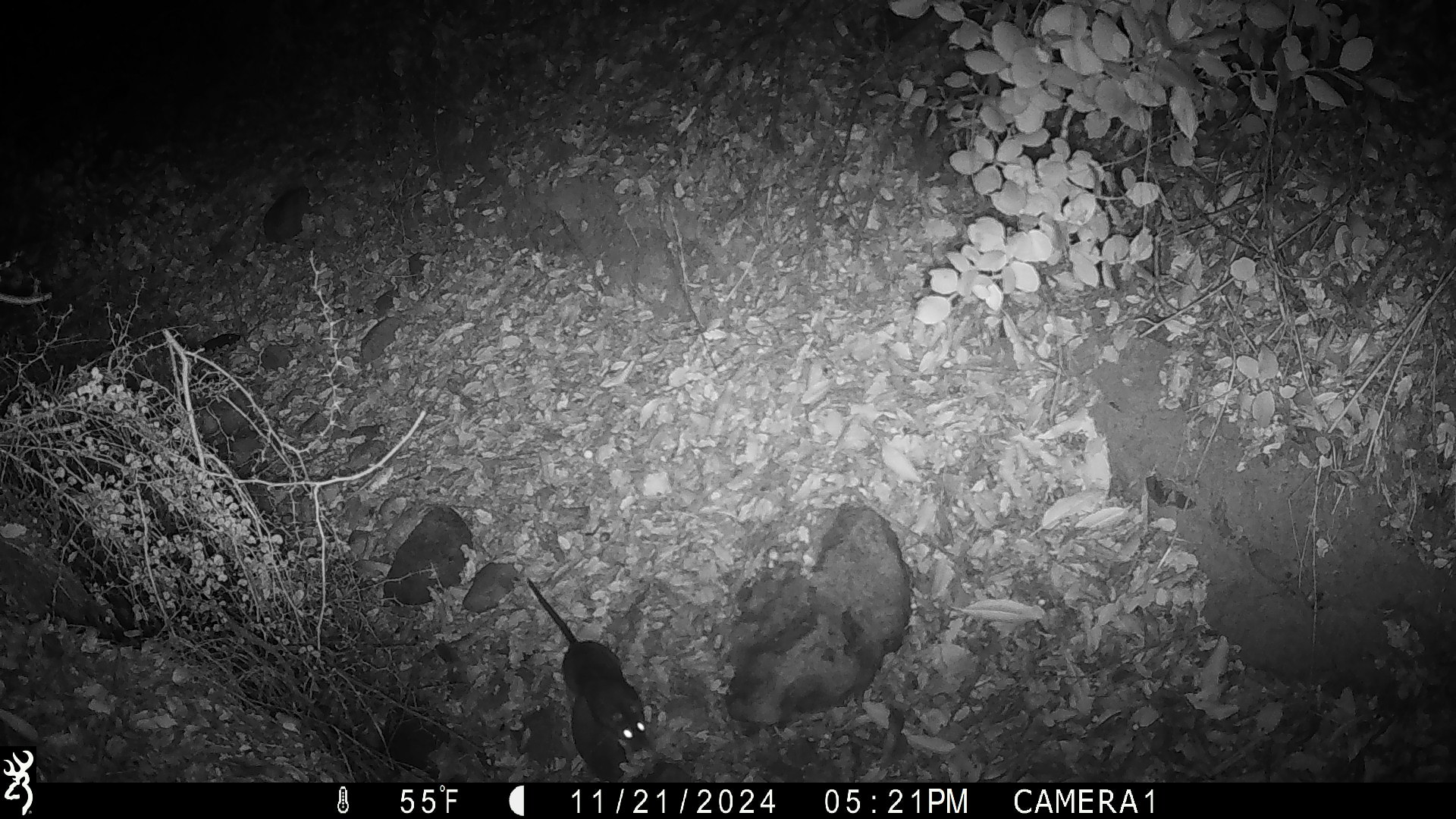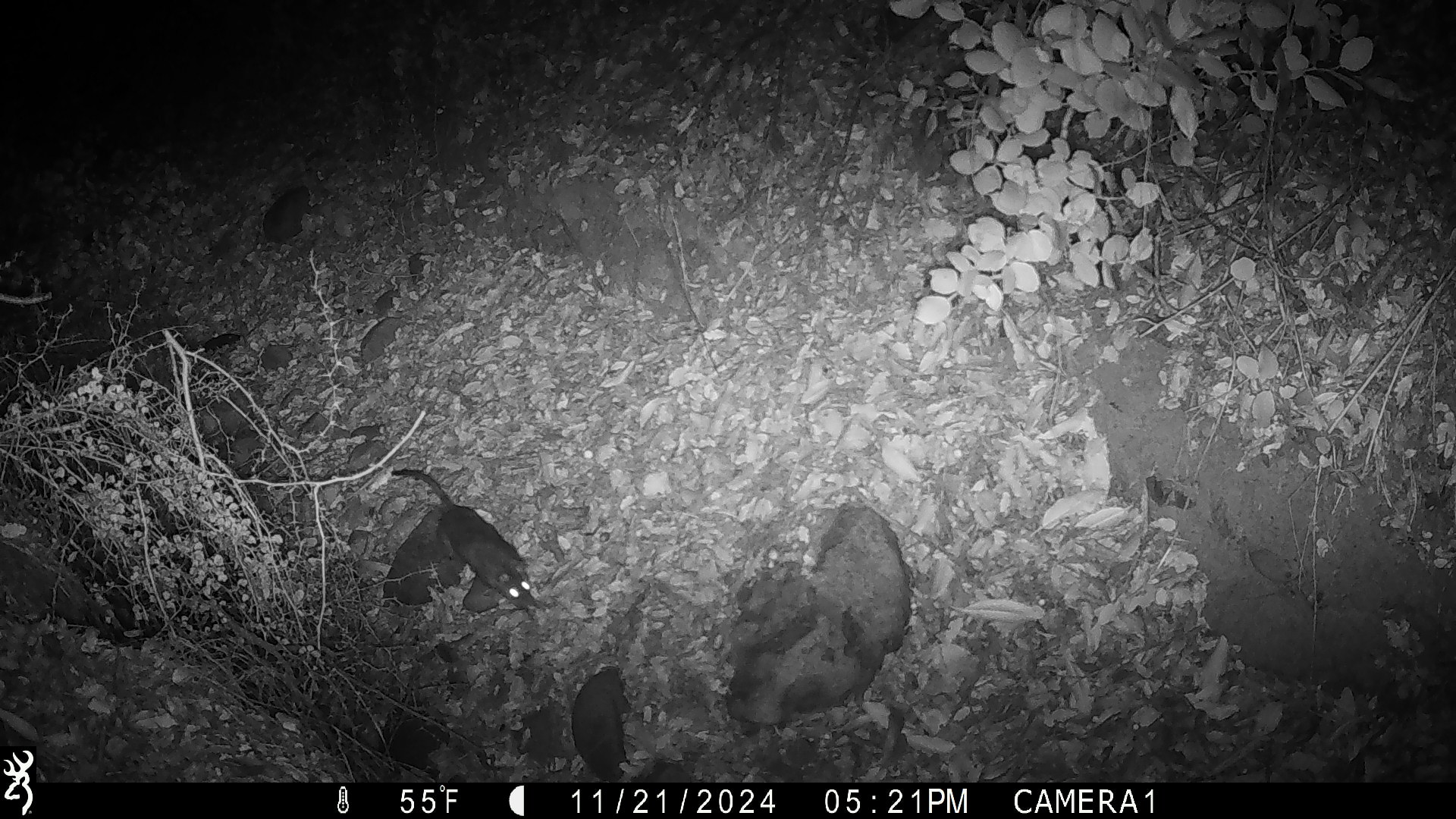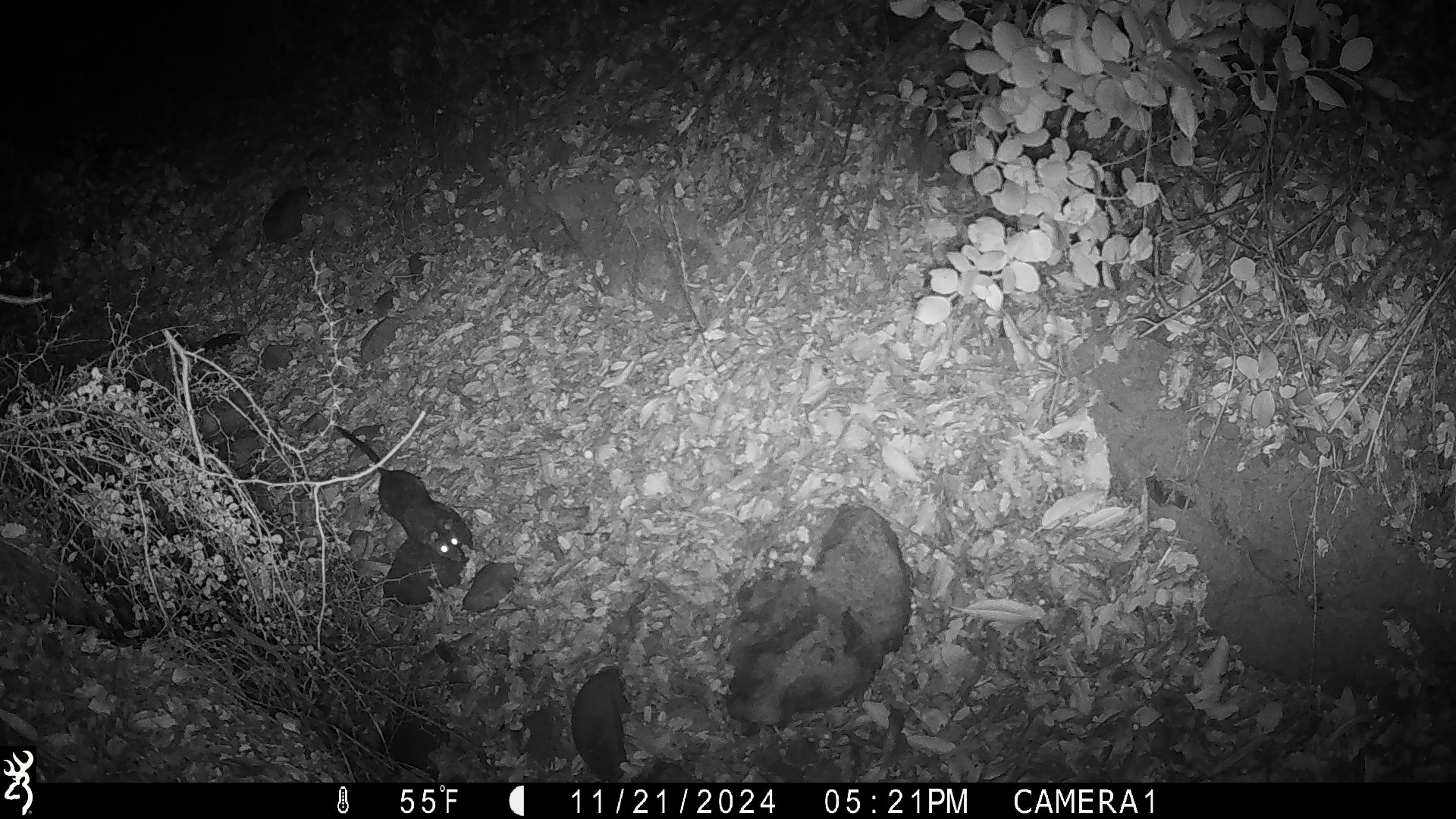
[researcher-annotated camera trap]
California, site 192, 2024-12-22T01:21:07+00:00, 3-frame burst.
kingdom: Animalia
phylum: Chordata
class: Mammalia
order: Rodentia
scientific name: Rodentia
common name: mouse or rat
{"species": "mouse or rat (Rodentia)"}